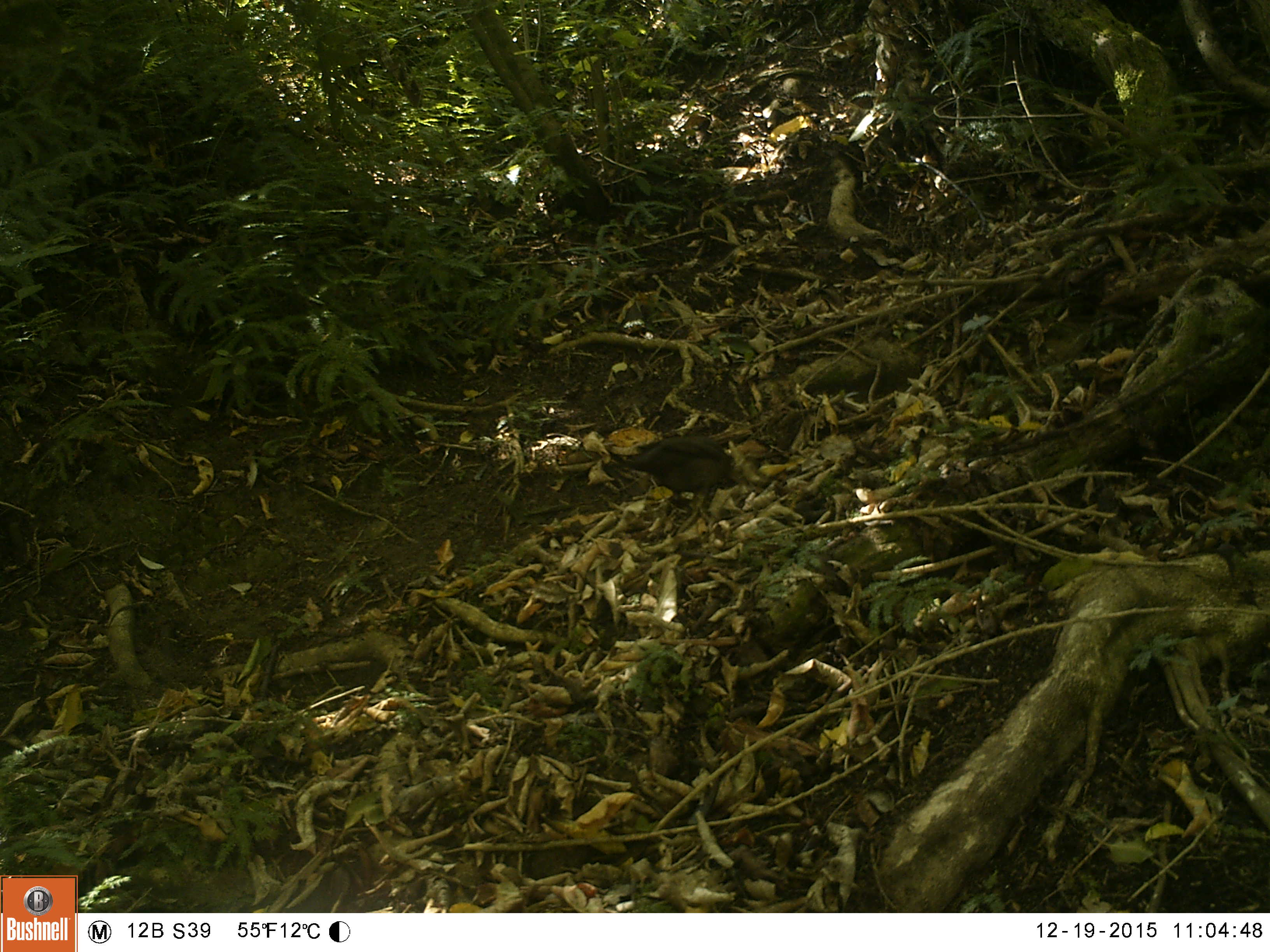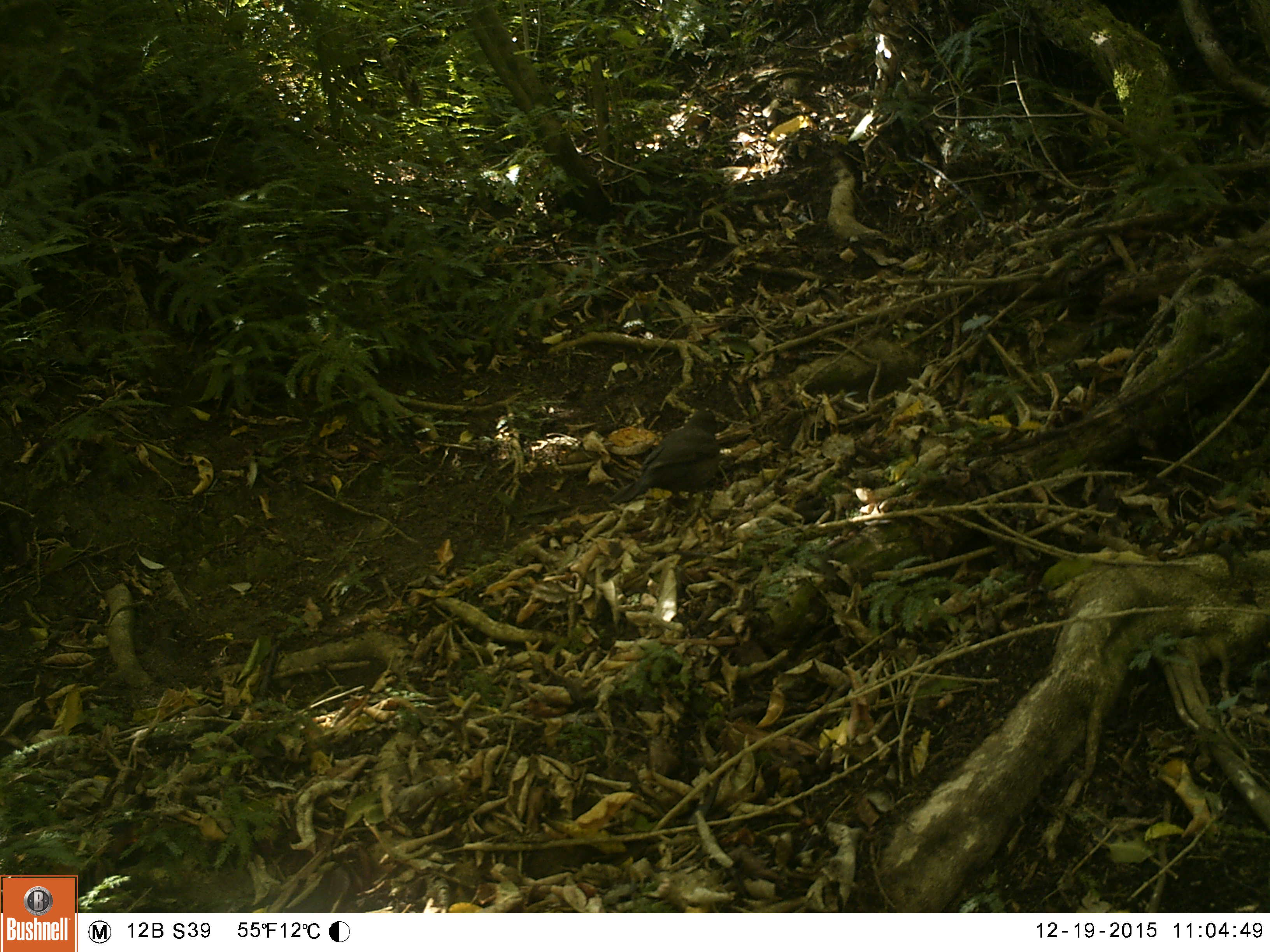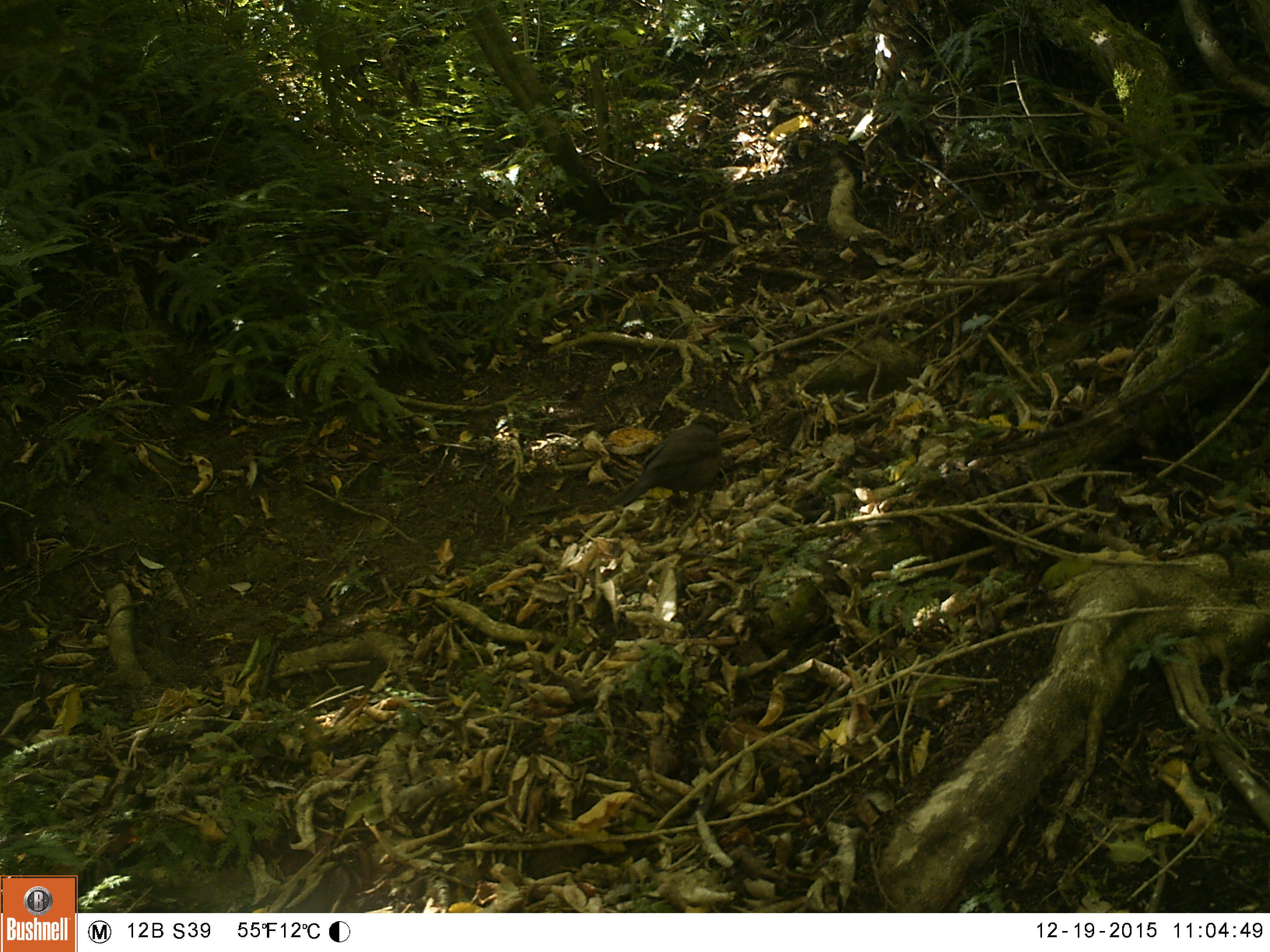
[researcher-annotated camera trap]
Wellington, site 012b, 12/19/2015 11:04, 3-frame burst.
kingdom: Animalia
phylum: Chordata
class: Aves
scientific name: Aves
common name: bird